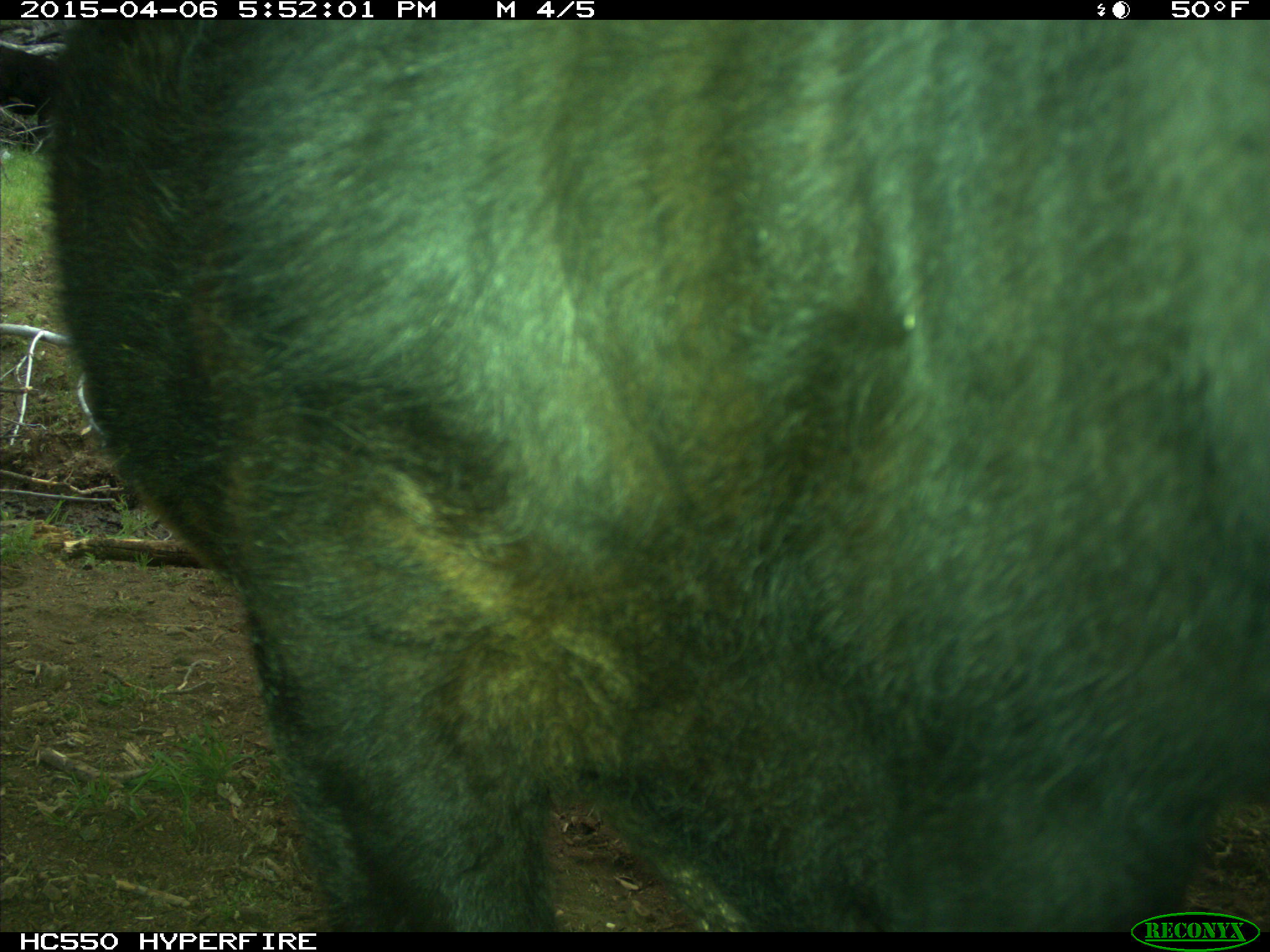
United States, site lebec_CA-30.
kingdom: Animalia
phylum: Chordata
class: Mammalia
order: Artiodactyla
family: Bovidae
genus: Bos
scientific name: Bos taurus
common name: domestic cow